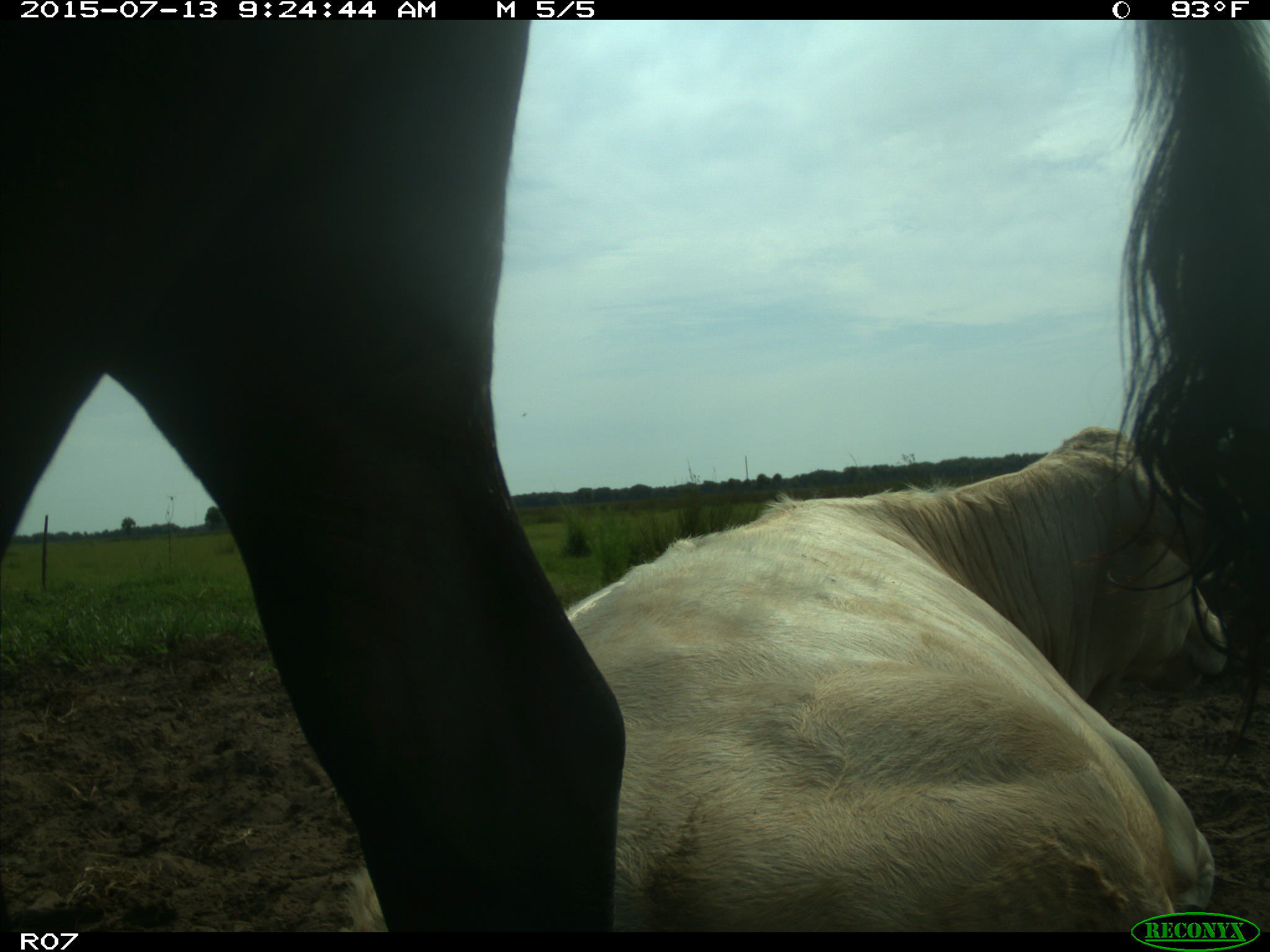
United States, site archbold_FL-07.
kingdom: Animalia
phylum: Chordata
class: Mammalia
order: Artiodactyla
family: Bovidae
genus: Bos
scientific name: Bos taurus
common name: domestic cow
Bos taurus (domestic cow).